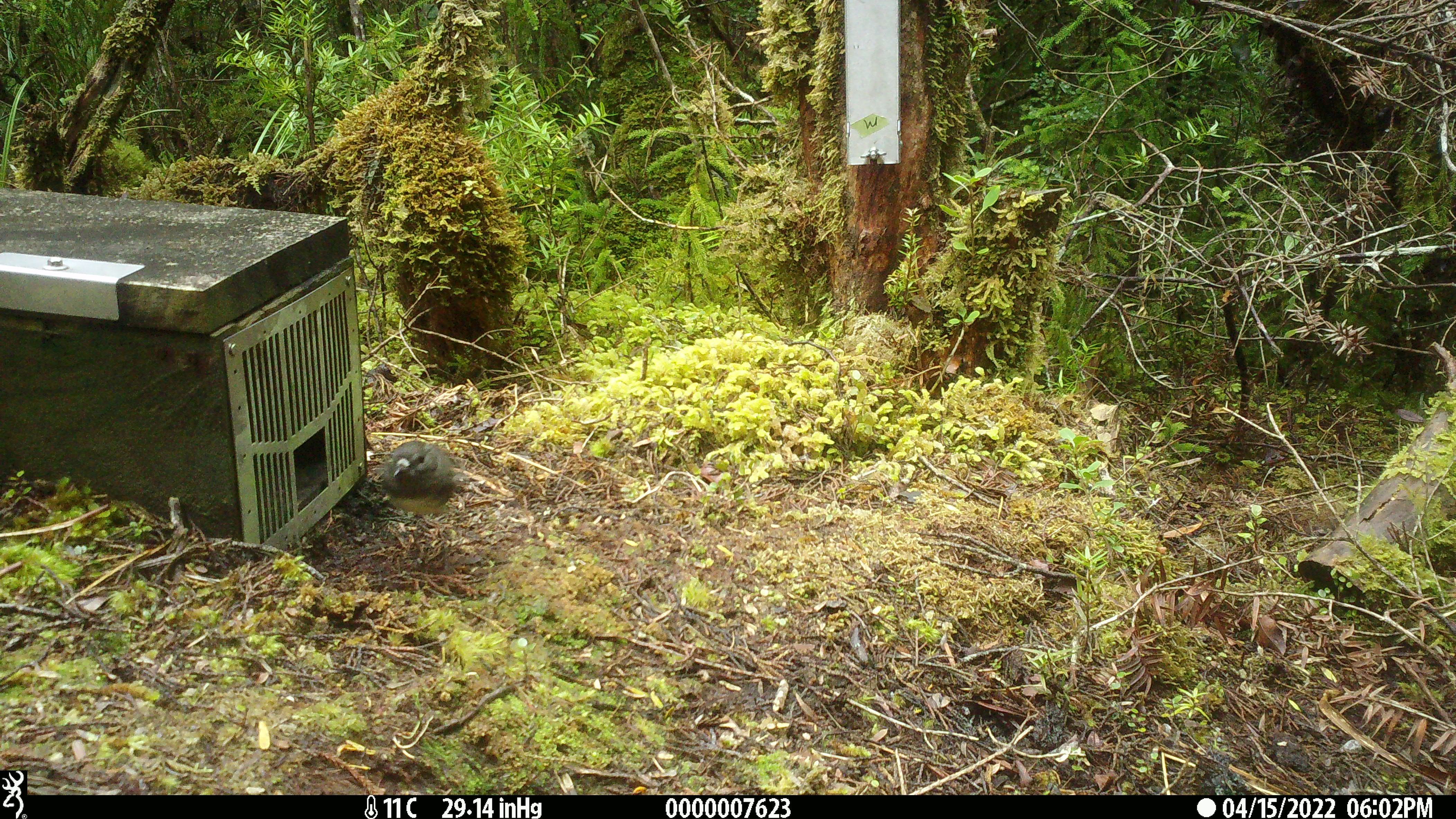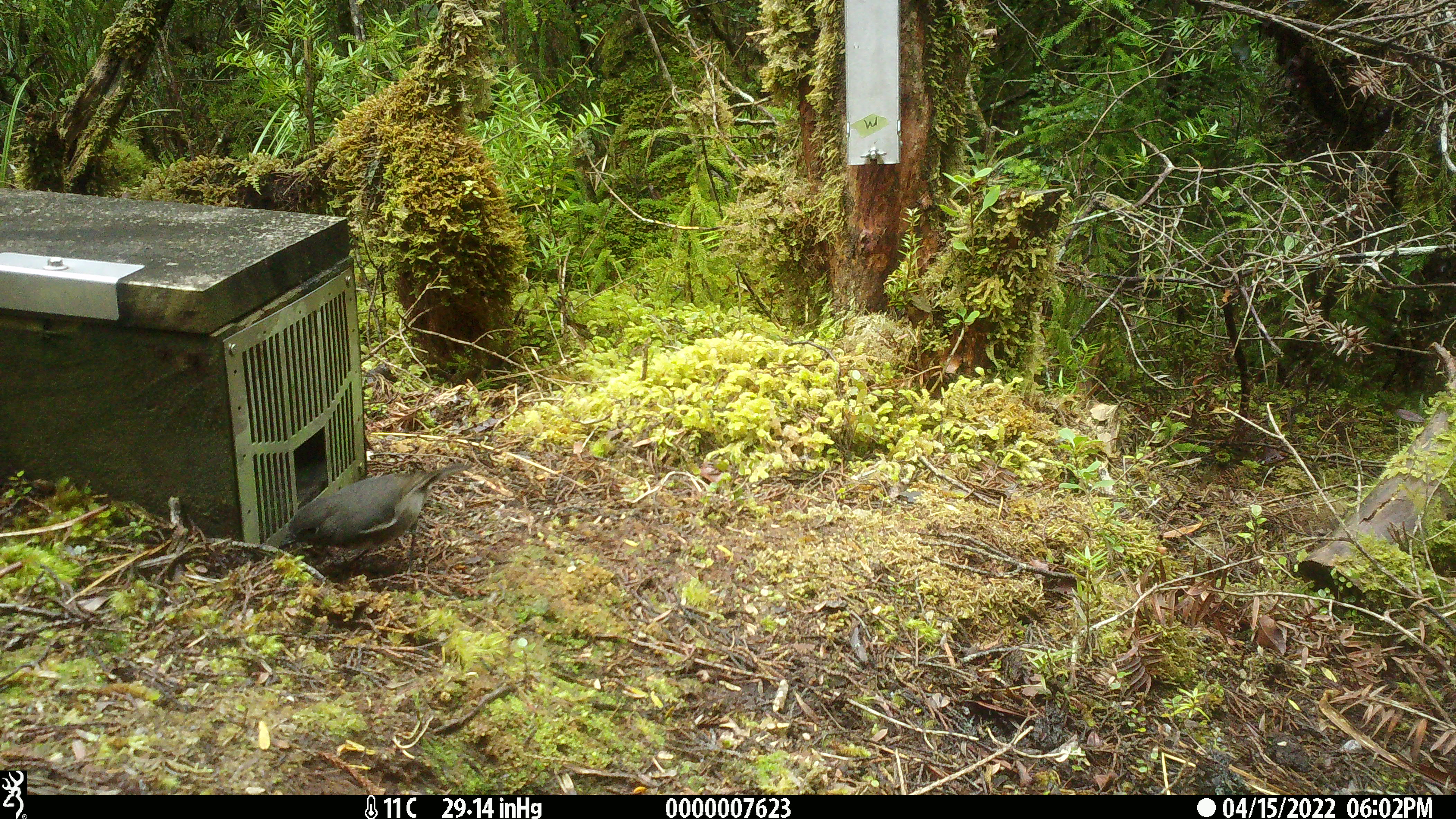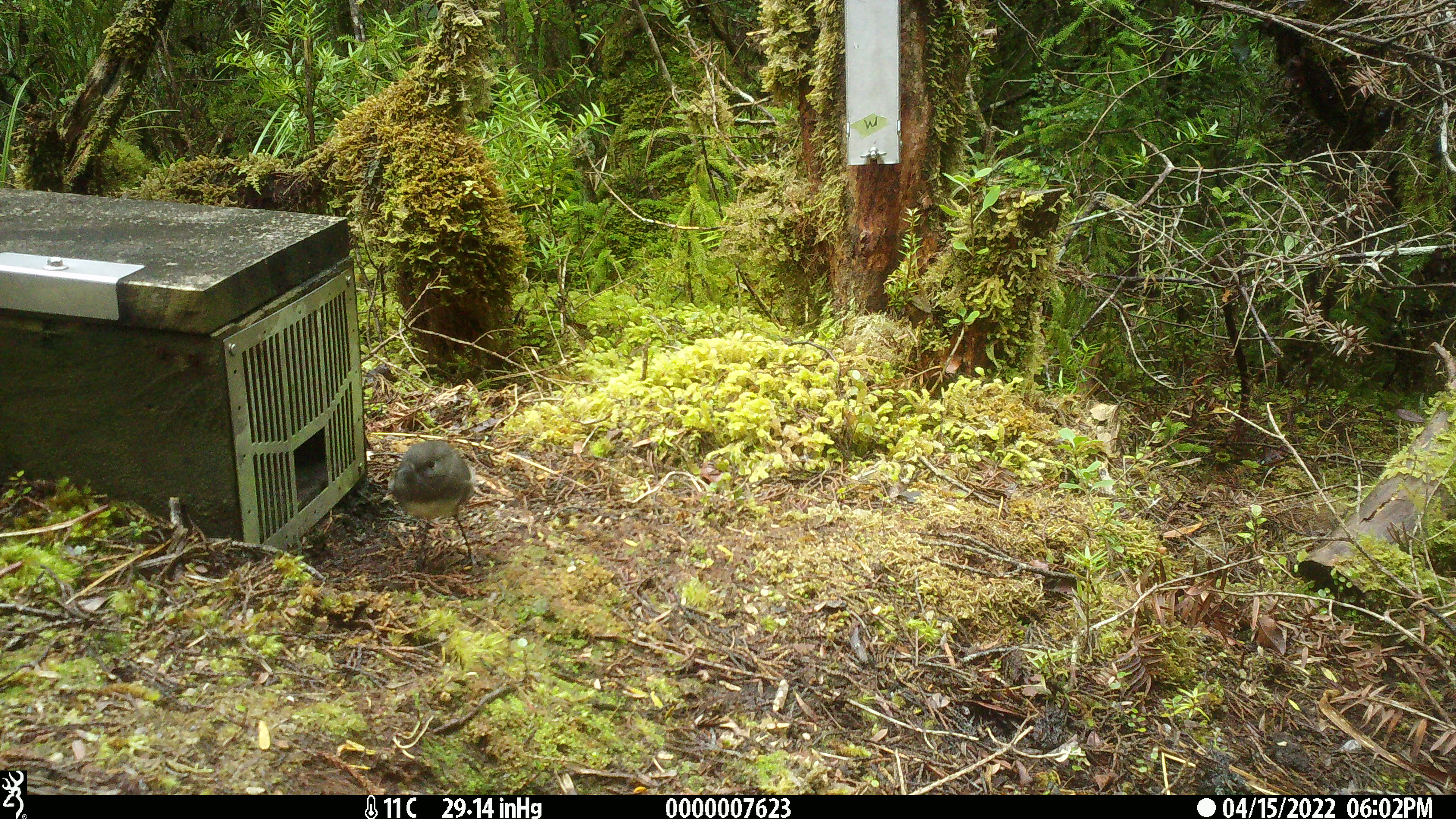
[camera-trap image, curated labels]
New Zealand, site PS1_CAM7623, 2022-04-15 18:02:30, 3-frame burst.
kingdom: Animalia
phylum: Chordata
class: Aves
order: Passeriformes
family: Petroicidae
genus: Petroica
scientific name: Petroica australis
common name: new zealand robin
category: robin